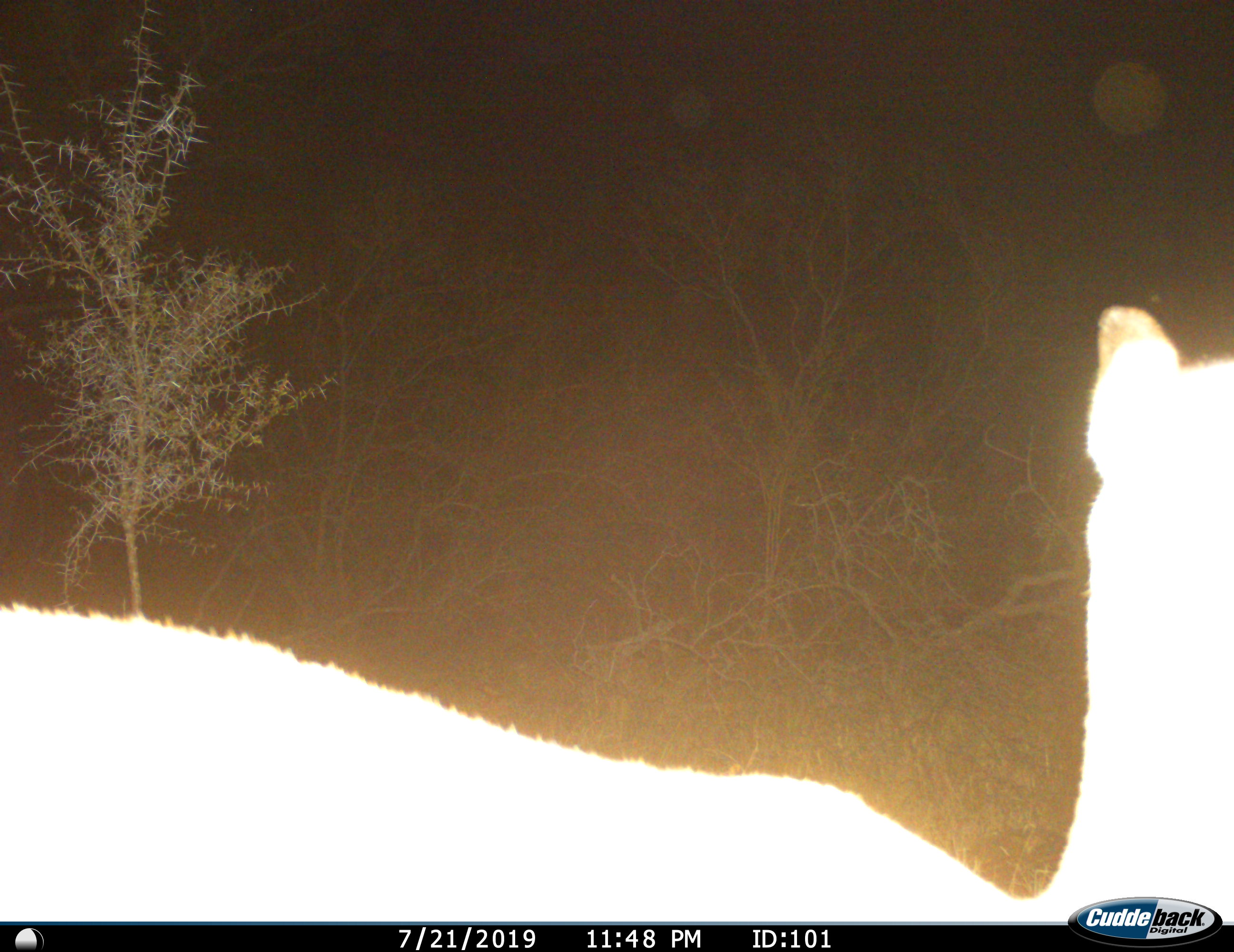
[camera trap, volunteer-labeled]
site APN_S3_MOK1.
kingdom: Animalia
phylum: Chordata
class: Mammalia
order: Artiodactyla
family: Bovidae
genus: Aepyceros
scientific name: Aepyceros melampus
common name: impala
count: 1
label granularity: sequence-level